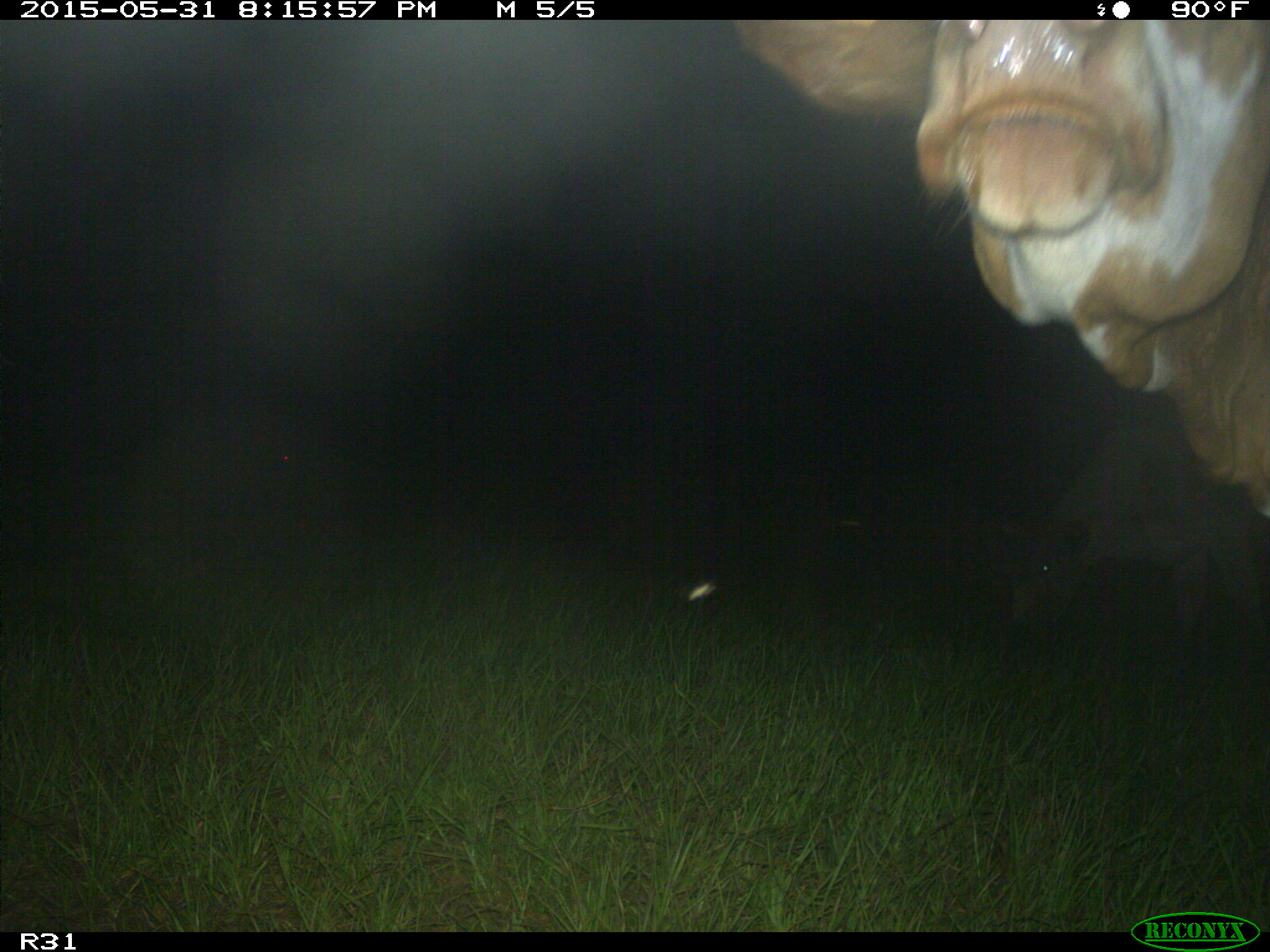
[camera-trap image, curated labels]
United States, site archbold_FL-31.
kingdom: Animalia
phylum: Chordata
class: Mammalia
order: Artiodactyla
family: Bovidae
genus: Bos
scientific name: Bos taurus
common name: domestic cow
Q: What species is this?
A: Bos taurus (domestic cow).